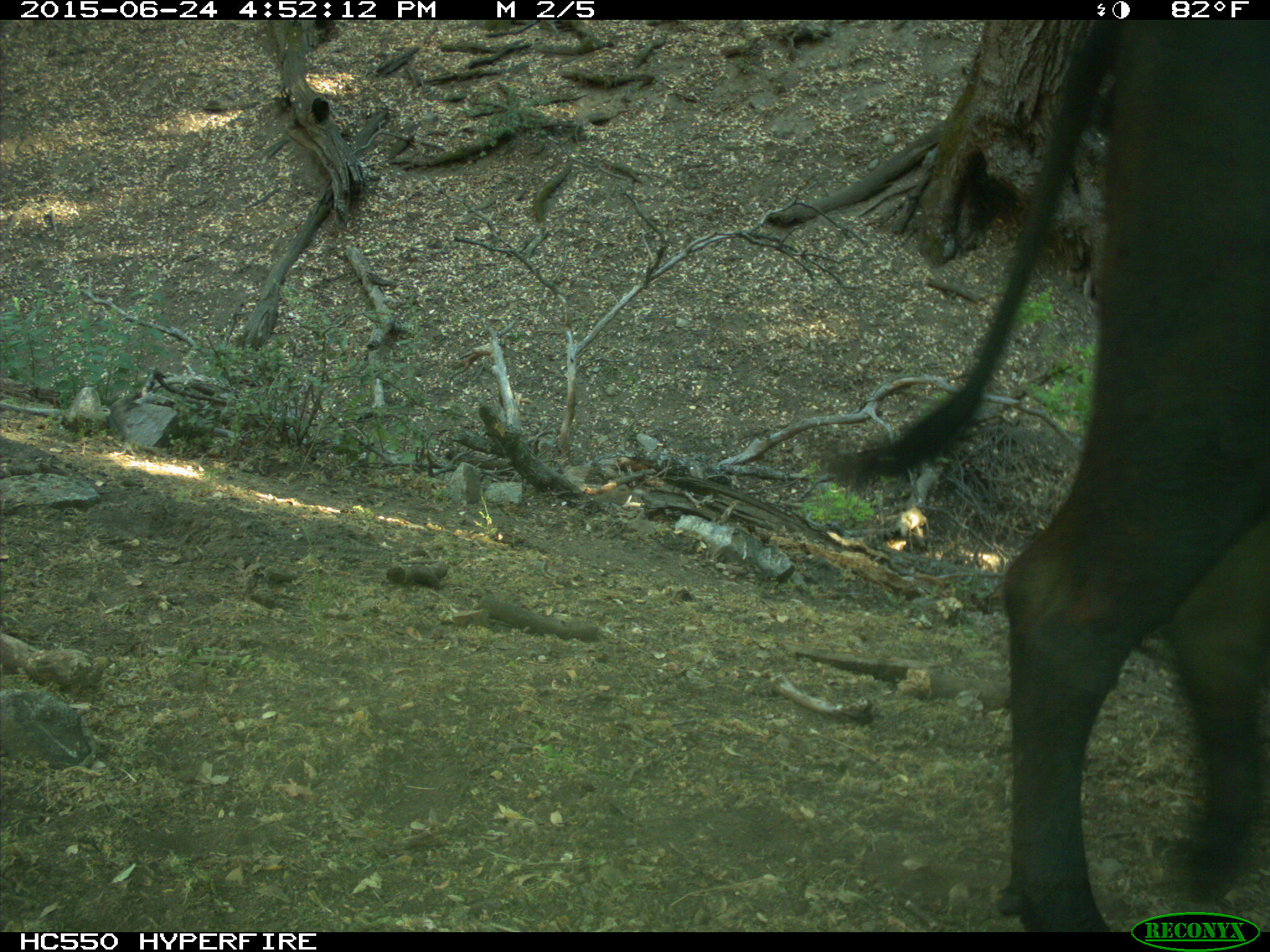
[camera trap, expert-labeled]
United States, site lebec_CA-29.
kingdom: Animalia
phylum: Chordata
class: Mammalia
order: Artiodactyla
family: Bovidae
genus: Bos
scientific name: Bos taurus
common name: domestic cow